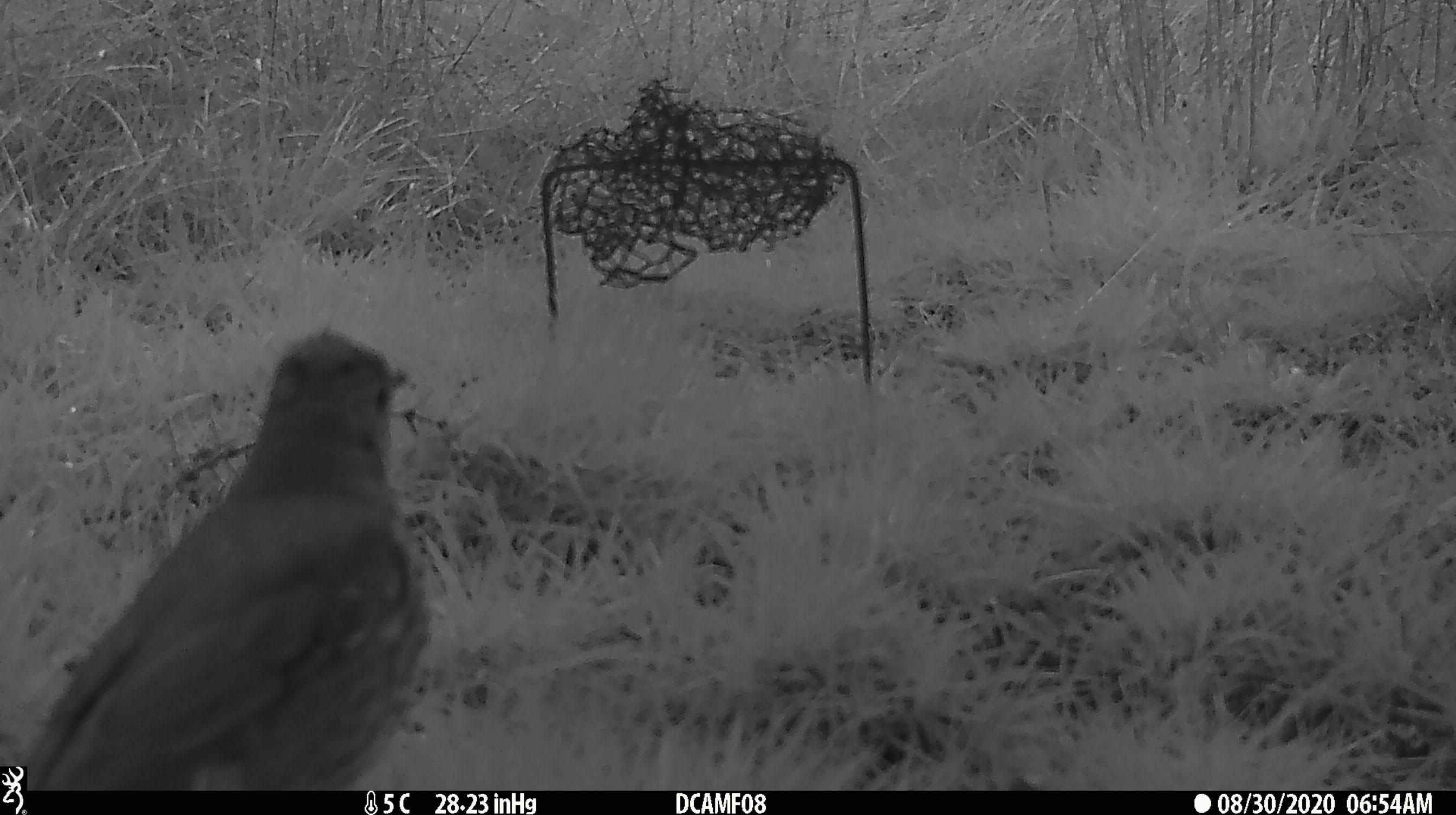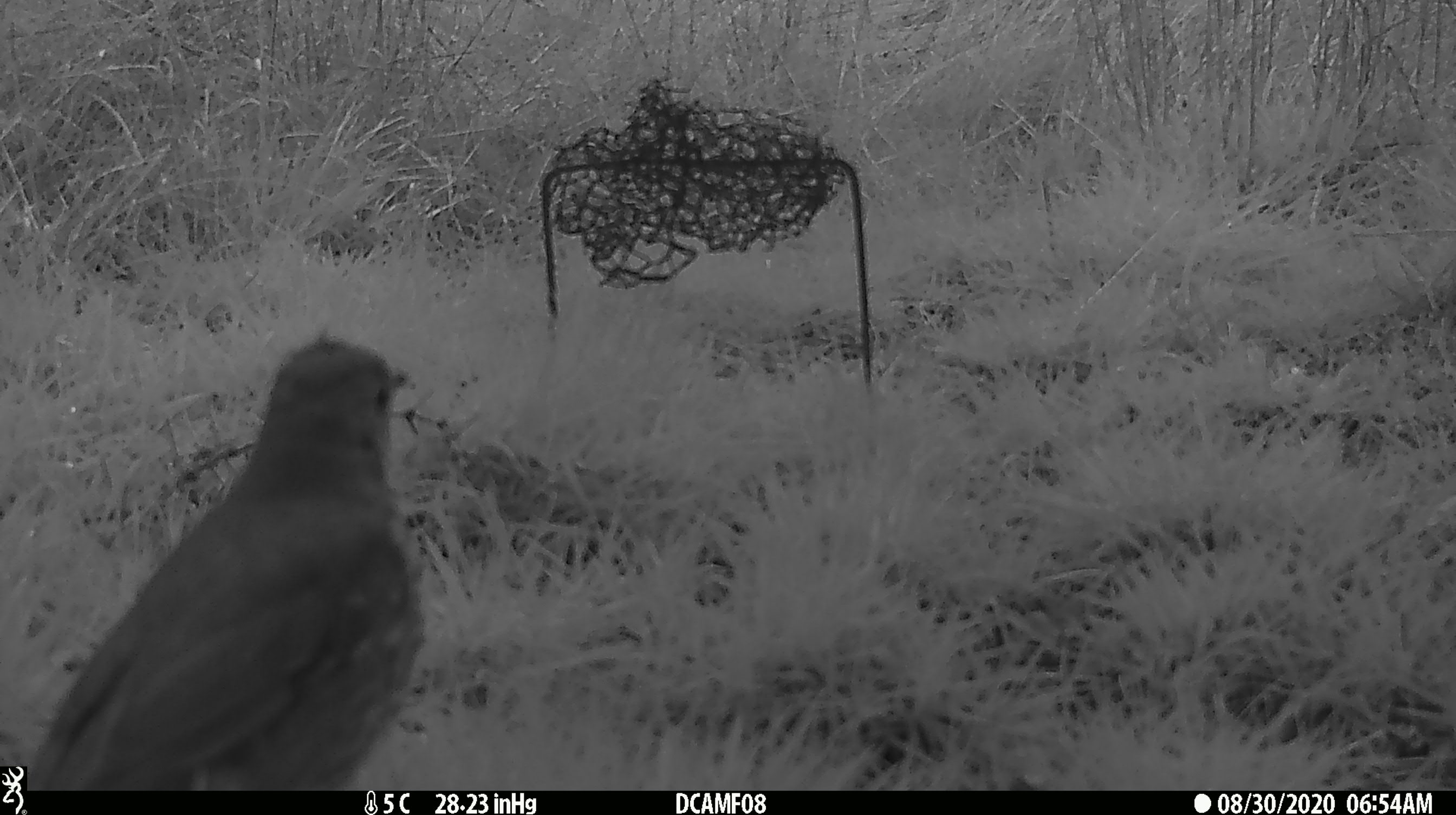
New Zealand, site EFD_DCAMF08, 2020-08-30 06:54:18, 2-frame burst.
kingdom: Animalia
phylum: Chordata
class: Aves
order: Passeriformes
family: Turdidae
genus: Turdus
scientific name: Turdus philomelos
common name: song thrush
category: thrush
Thrush (song thrush) (Turdus philomelos).